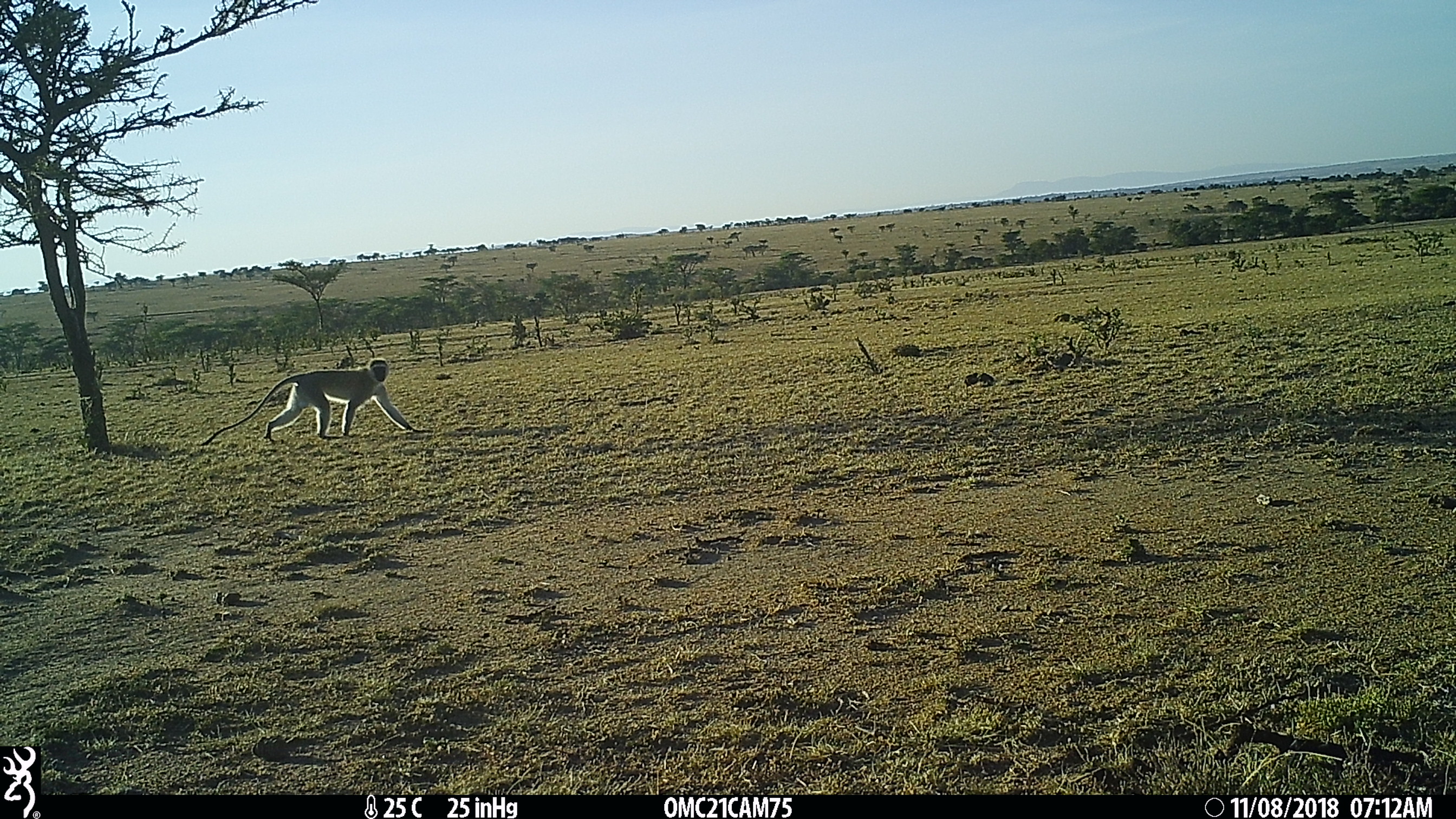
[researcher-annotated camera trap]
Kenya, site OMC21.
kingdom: Animalia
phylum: Chordata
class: Mammalia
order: Primates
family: Cercopithecidae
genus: Chlorocebus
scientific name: Chlorocebus pygerythrus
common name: vervet monkey